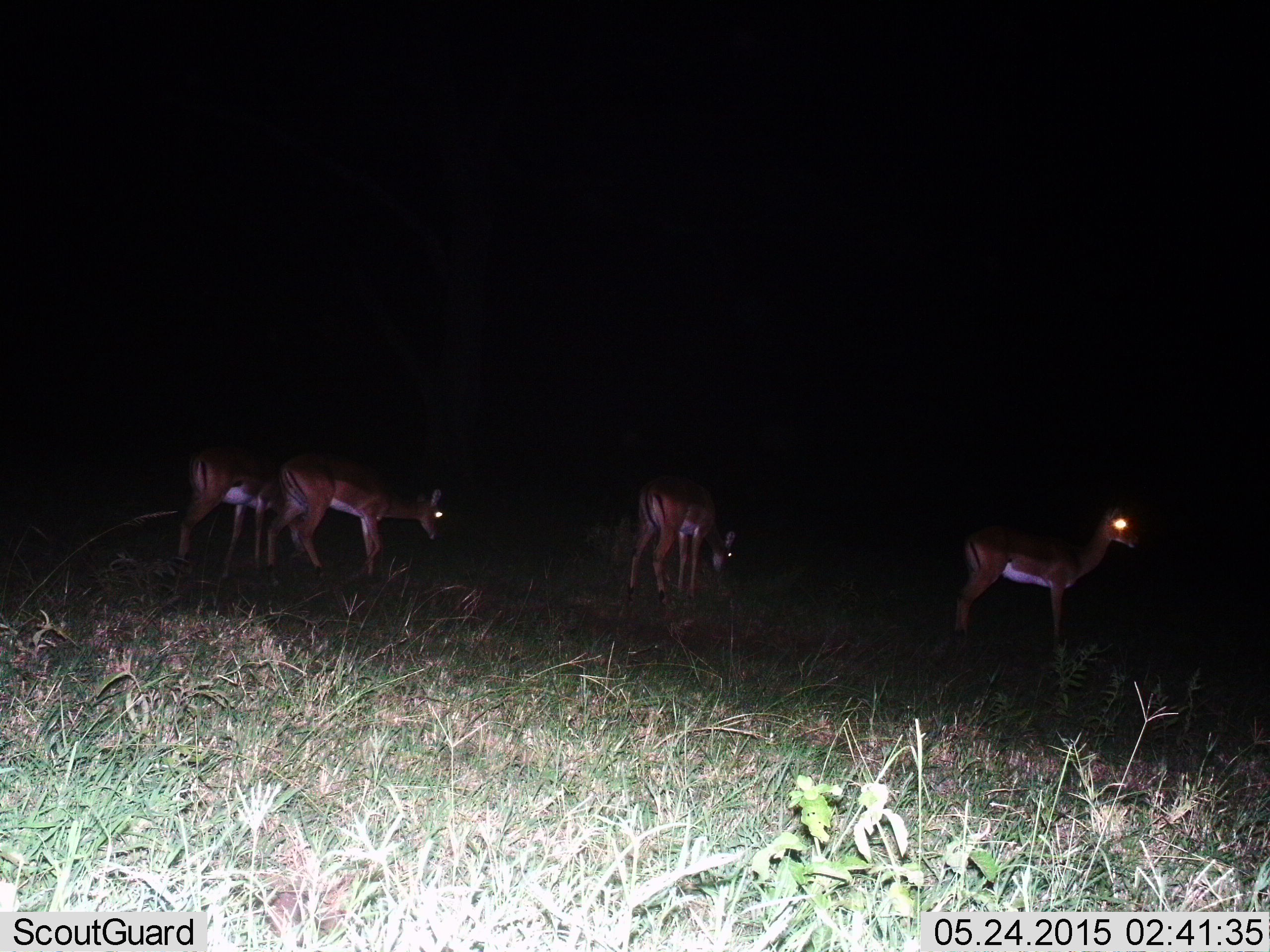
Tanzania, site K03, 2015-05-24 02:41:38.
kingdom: Animalia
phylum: Chordata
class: Mammalia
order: Artiodactyla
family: Bovidae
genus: Nanger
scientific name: Nanger granti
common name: grant's gazelle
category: gazellegrants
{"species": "gazellegrants (grant's gazelle) (Nanger granti)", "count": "4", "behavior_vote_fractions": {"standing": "90%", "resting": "0%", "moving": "10%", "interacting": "0%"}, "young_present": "0%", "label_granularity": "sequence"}